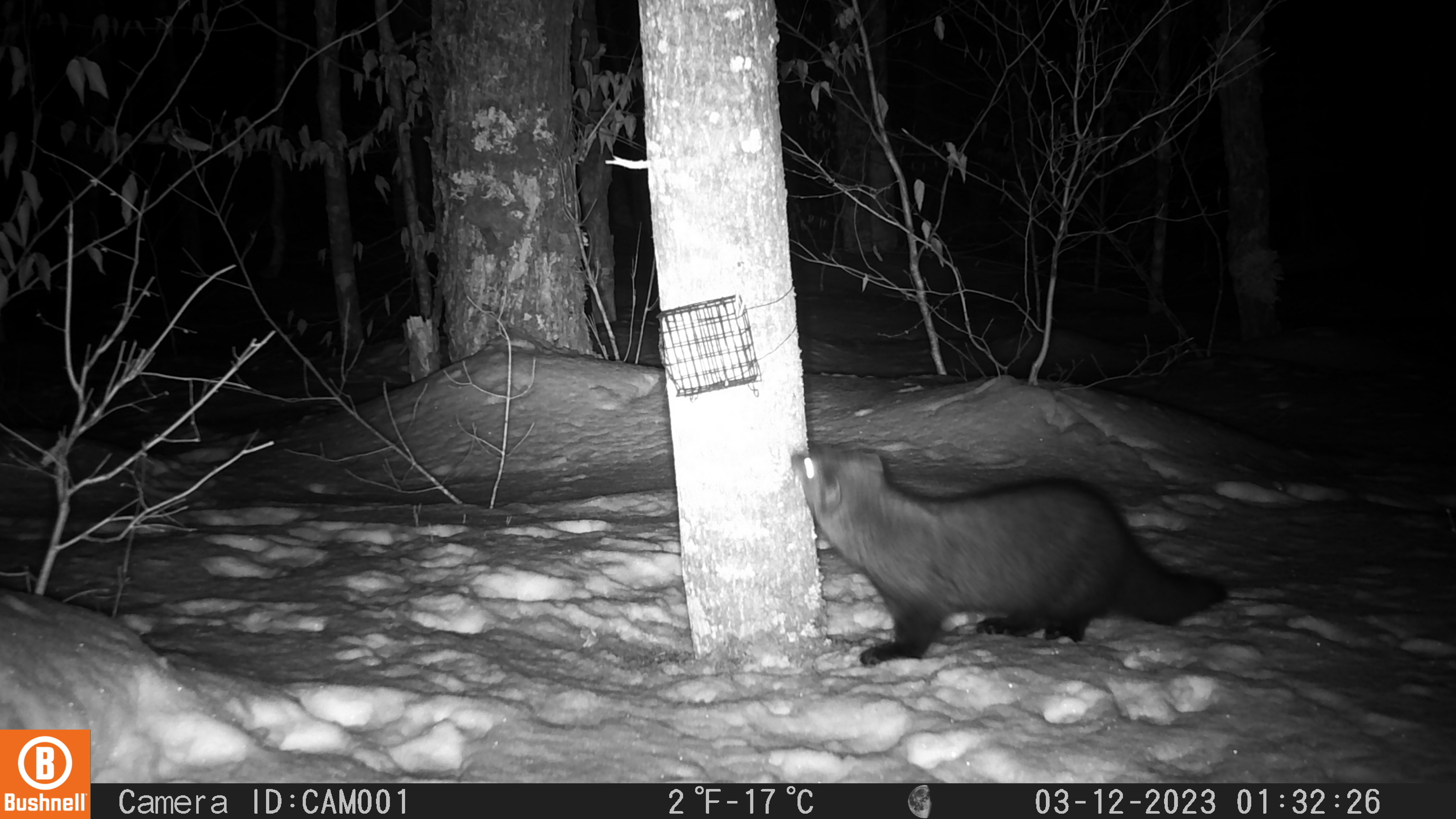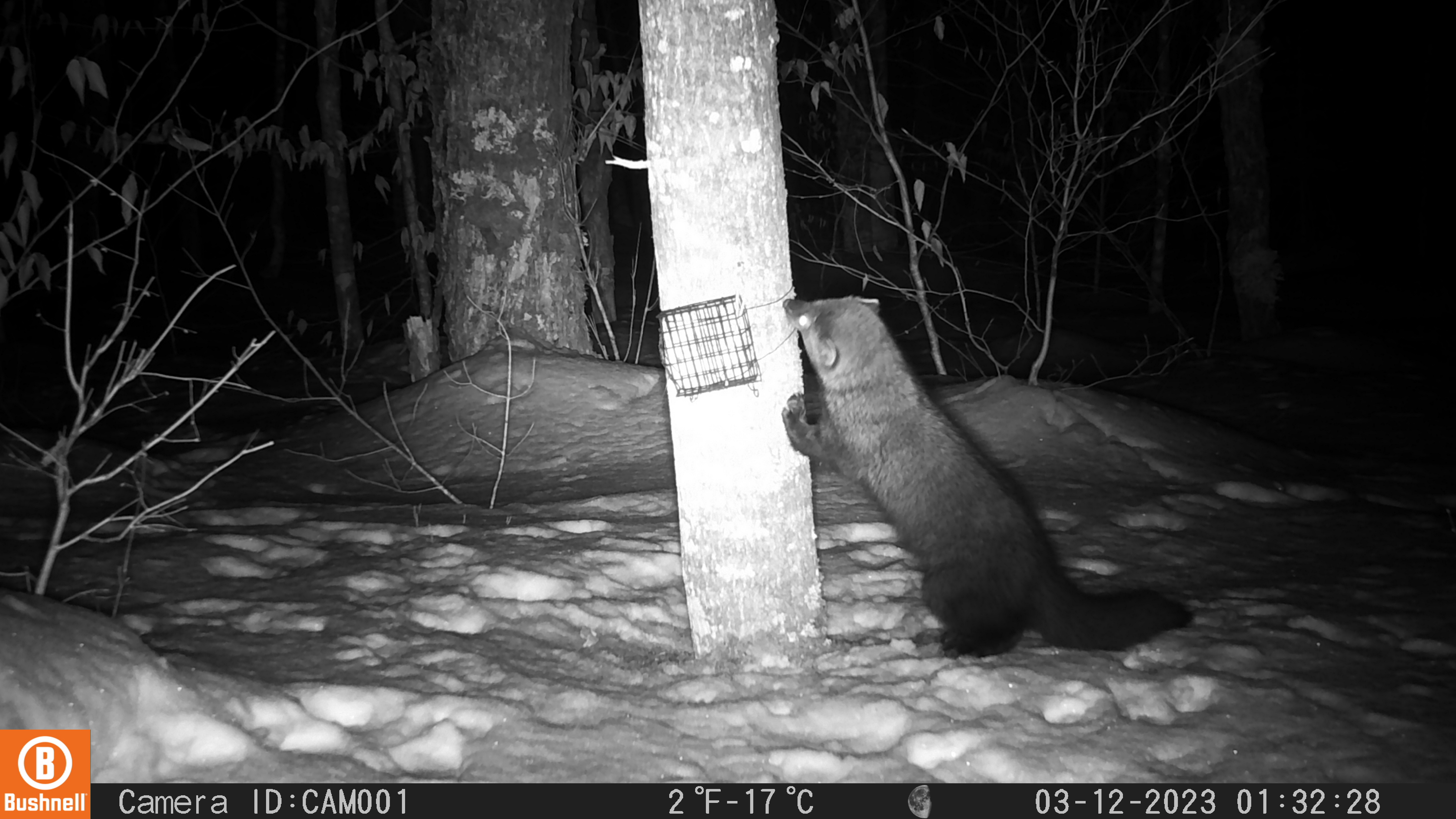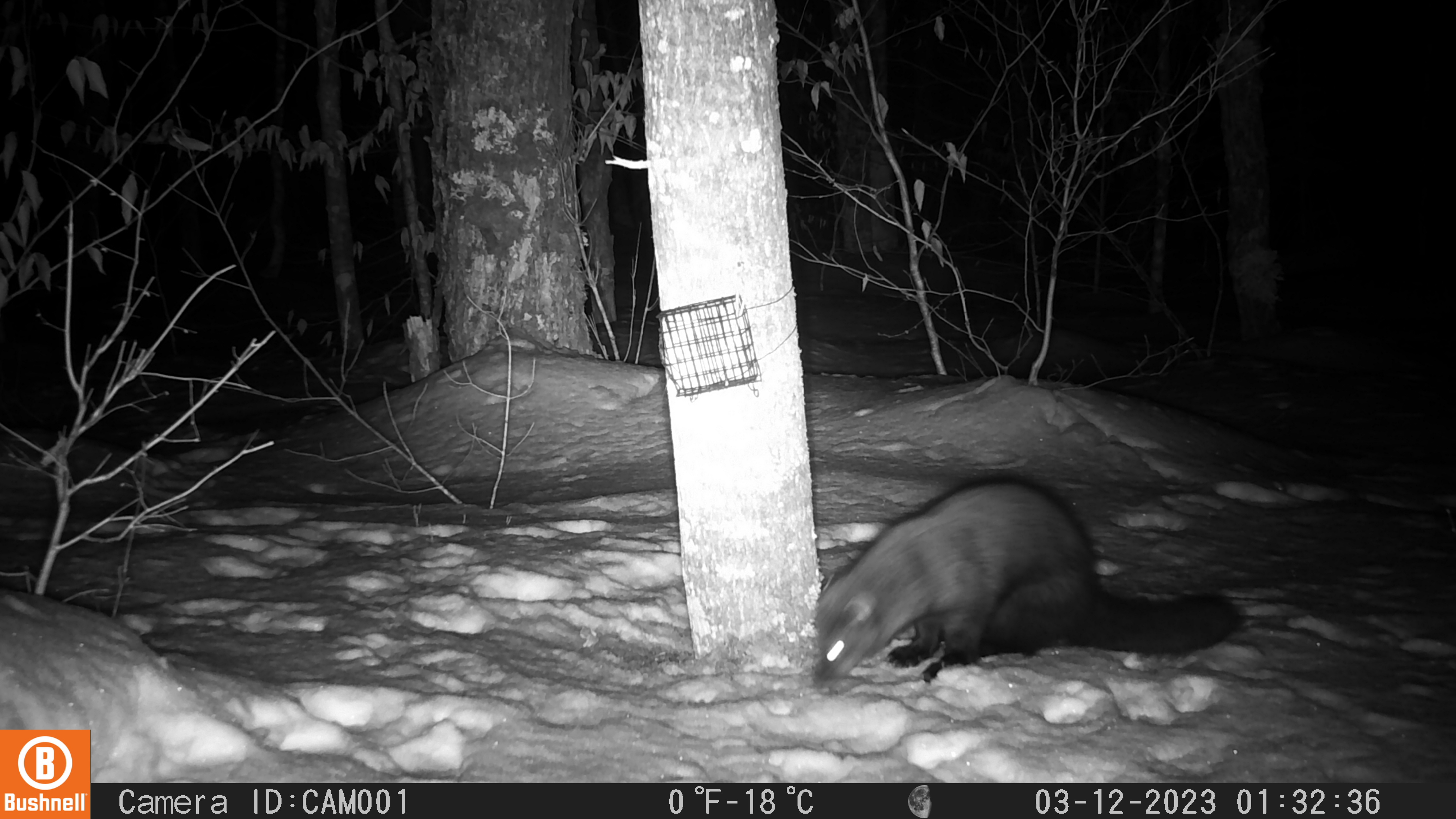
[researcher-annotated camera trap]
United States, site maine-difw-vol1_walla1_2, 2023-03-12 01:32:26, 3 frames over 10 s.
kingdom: Animalia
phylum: Chordata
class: Mammalia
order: Carnivora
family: Mustelidae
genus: Pekania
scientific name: Pekania pennanti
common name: fisher